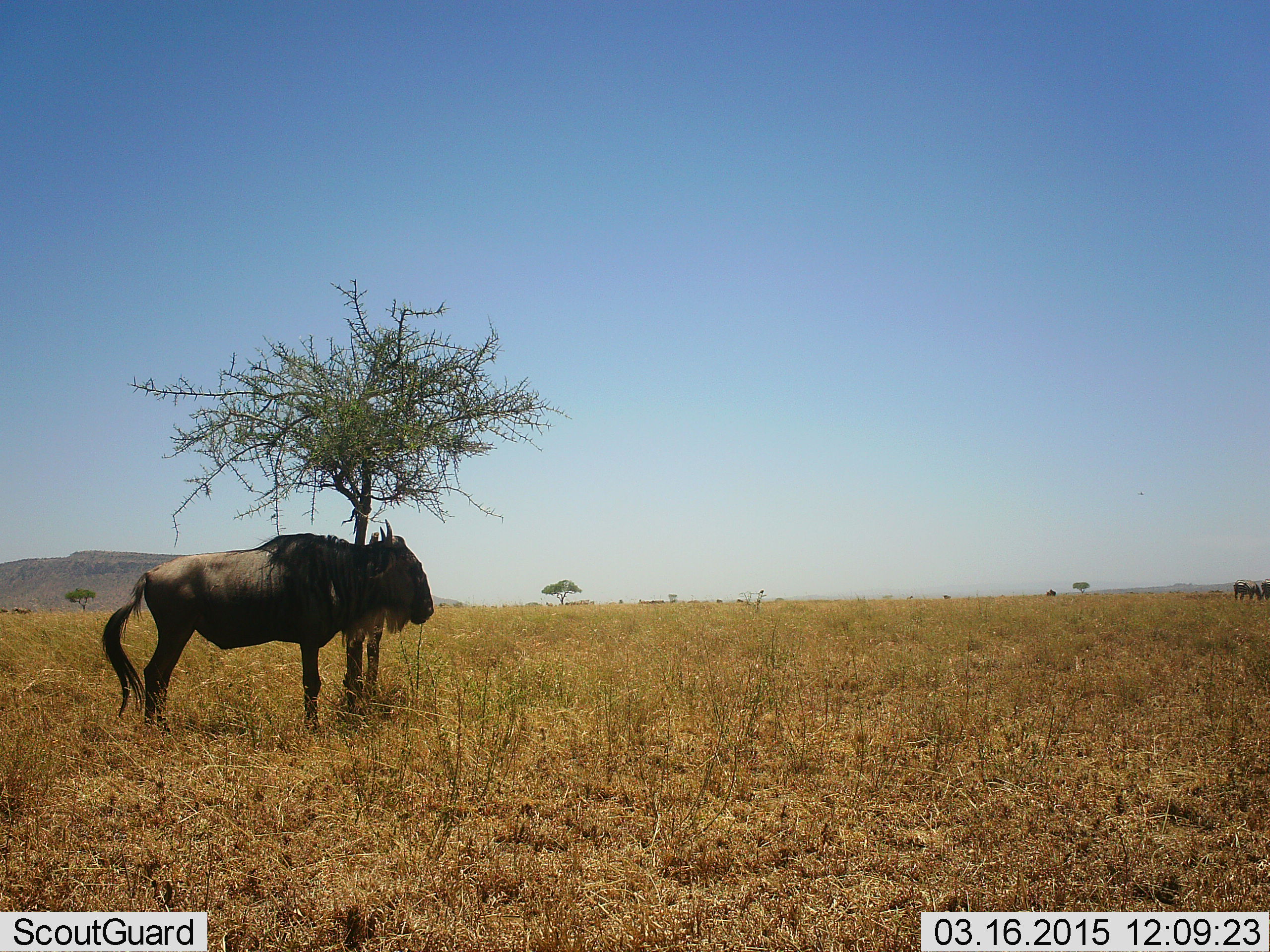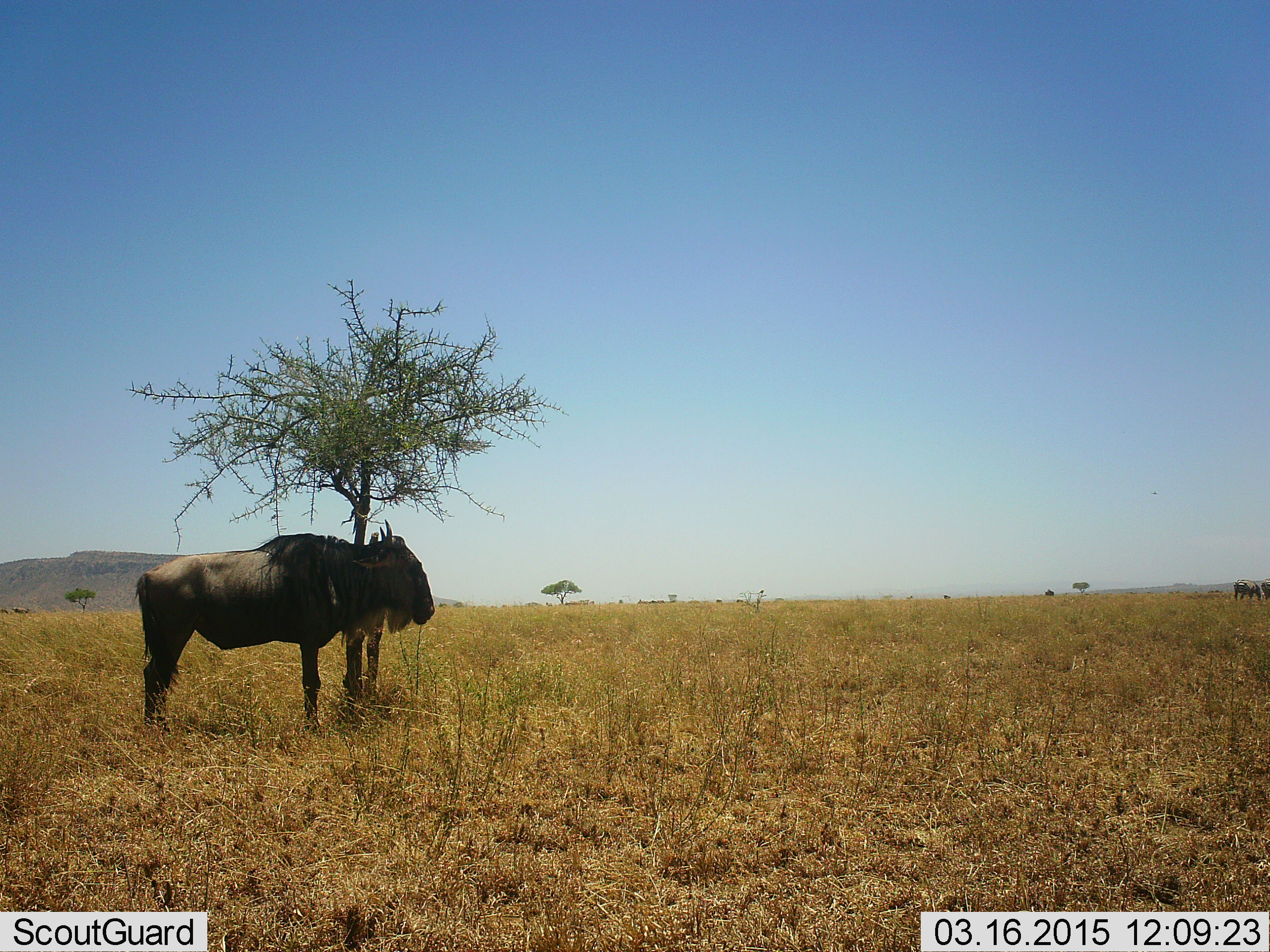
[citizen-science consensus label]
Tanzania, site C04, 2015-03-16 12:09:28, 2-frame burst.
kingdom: Animalia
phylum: Chordata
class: Mammalia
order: Artiodactyla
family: Bovidae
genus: Connochaetes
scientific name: Connochaetes taurinus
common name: blue wildebeest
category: wildebeest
Wildebeest (blue wildebeest) (Connochaetes taurinus), count 3. Behavior (volunteer vote fractions): standing 100%, resting 8%, moving 8%, interacting 0%. Young present (vote fraction): 0%. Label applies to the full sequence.